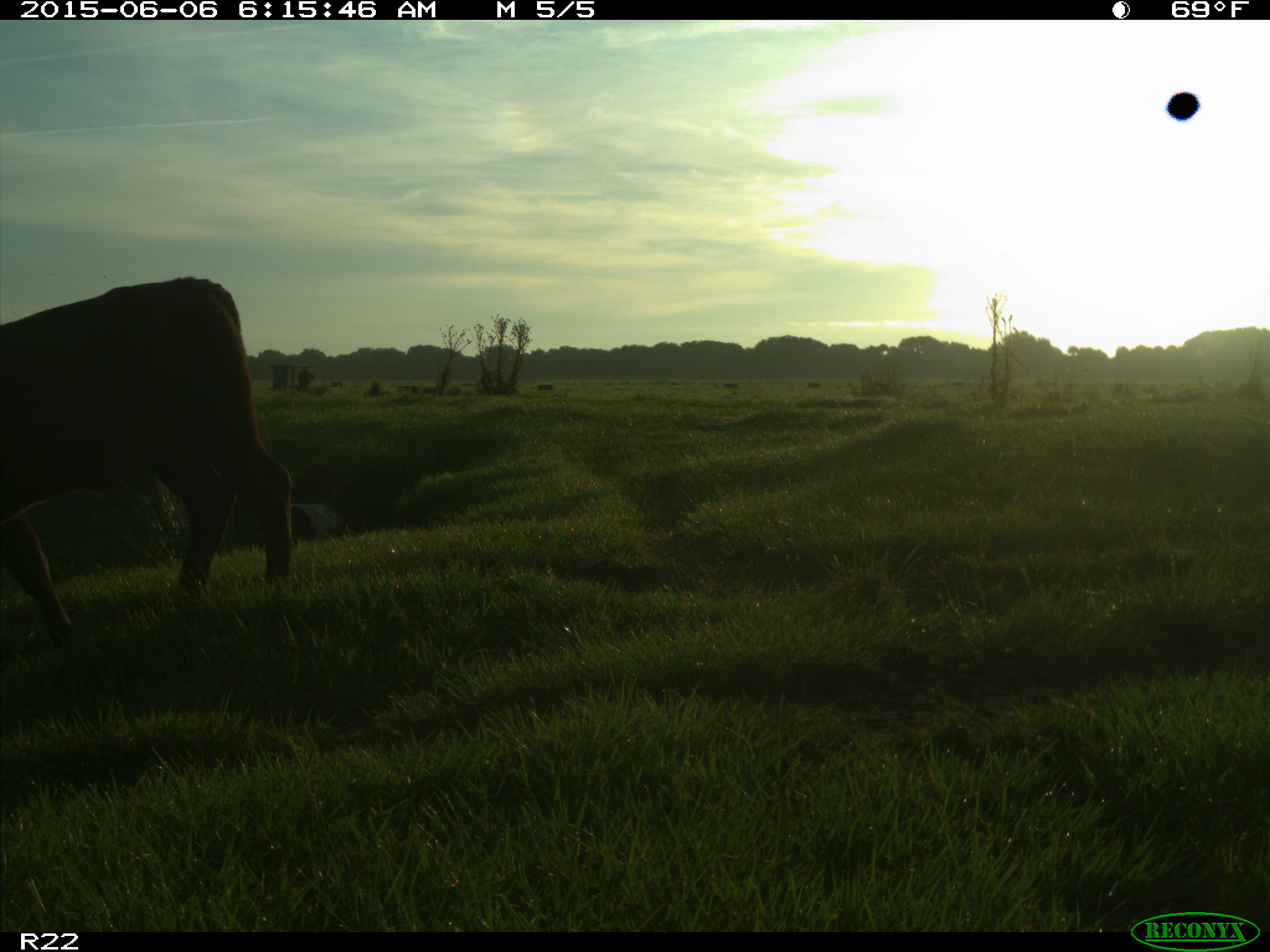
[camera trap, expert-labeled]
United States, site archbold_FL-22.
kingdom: Animalia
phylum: Chordata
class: Mammalia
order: Artiodactyla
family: Bovidae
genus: Bos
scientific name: Bos taurus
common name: domestic cow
Bos taurus (domestic cow).